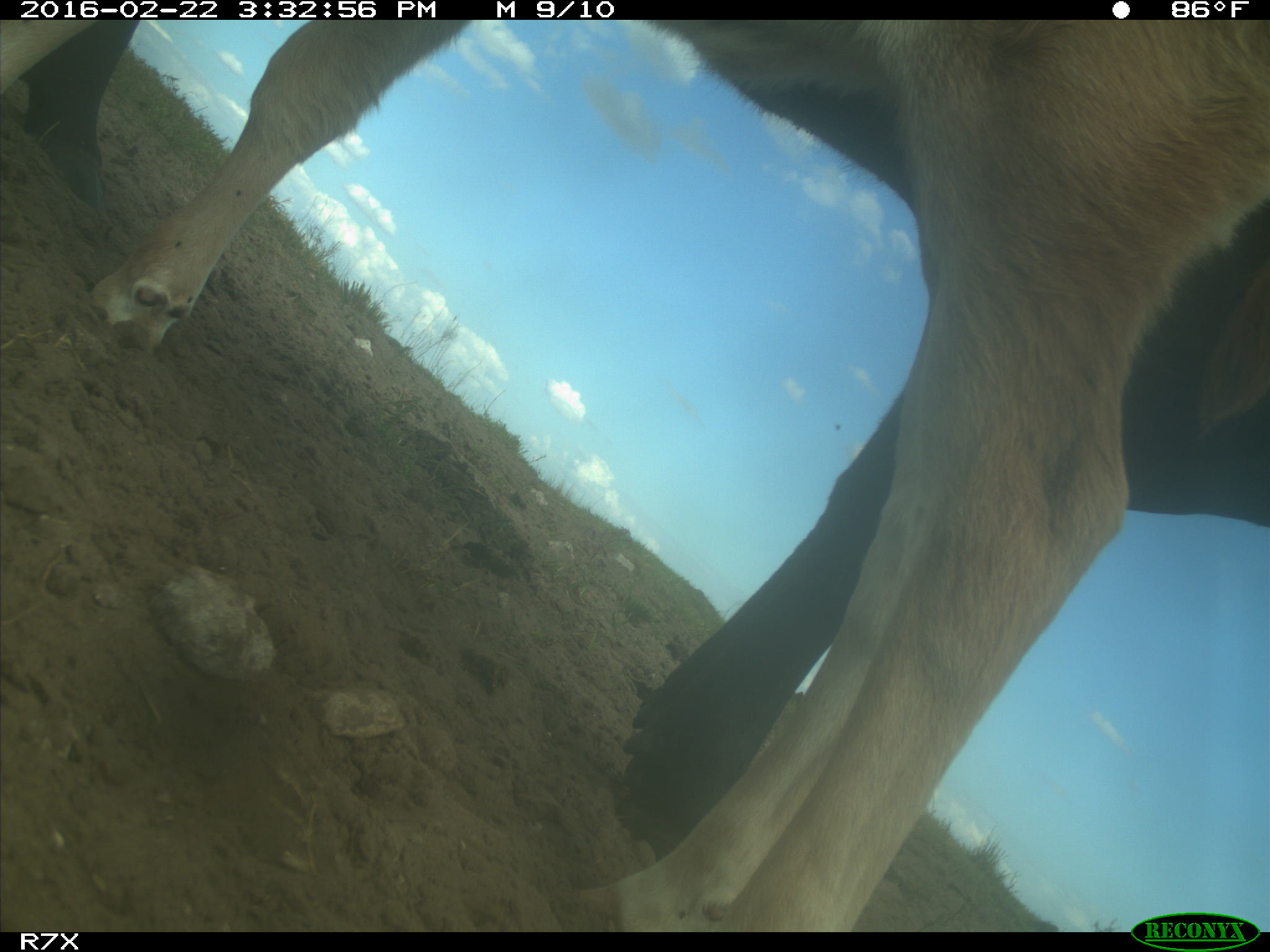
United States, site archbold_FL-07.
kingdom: Animalia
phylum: Chordata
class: Mammalia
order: Artiodactyla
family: Bovidae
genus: Bos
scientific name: Bos taurus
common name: domestic cow